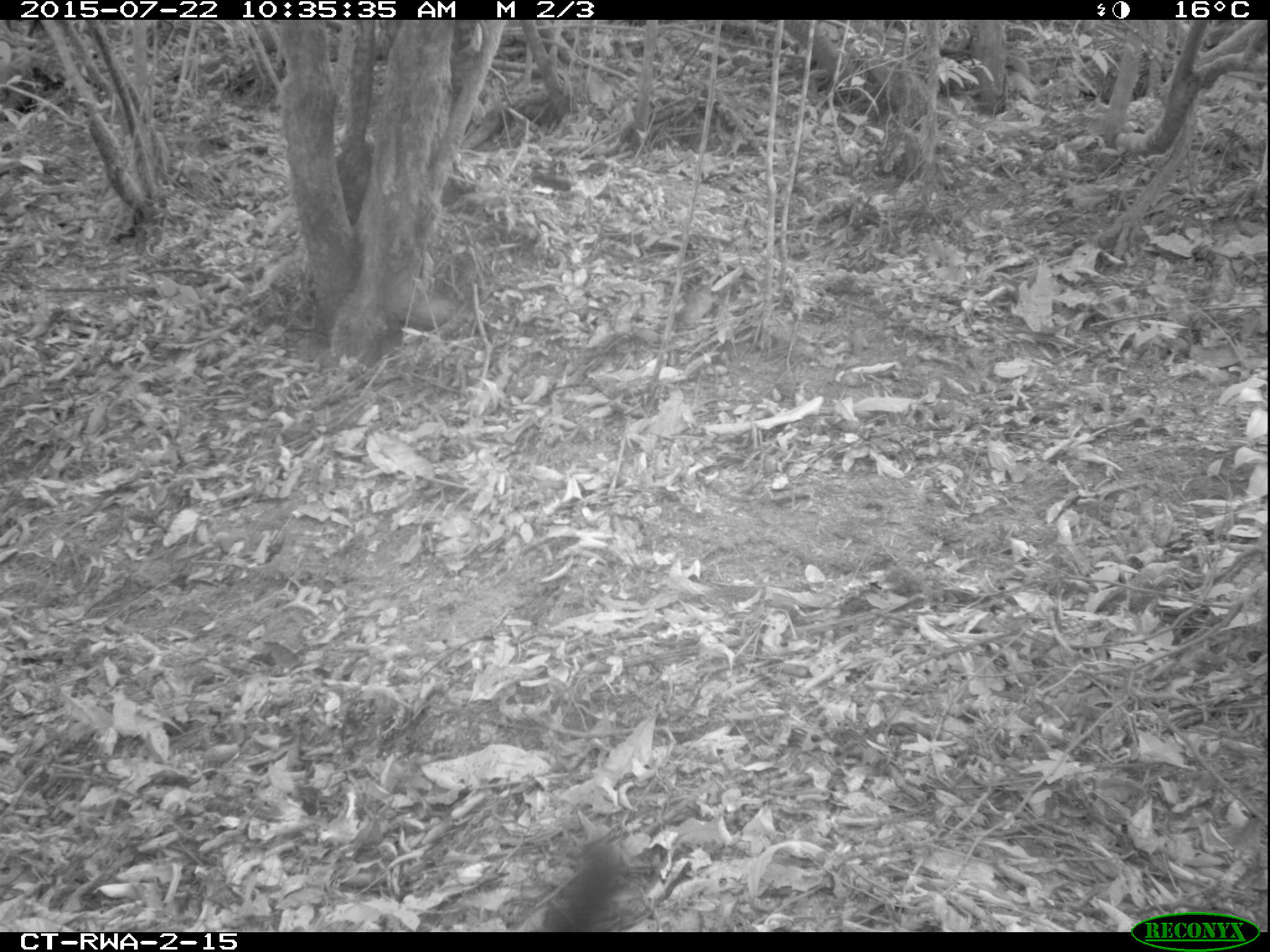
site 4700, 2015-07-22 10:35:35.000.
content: unidentified animal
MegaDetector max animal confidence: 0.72